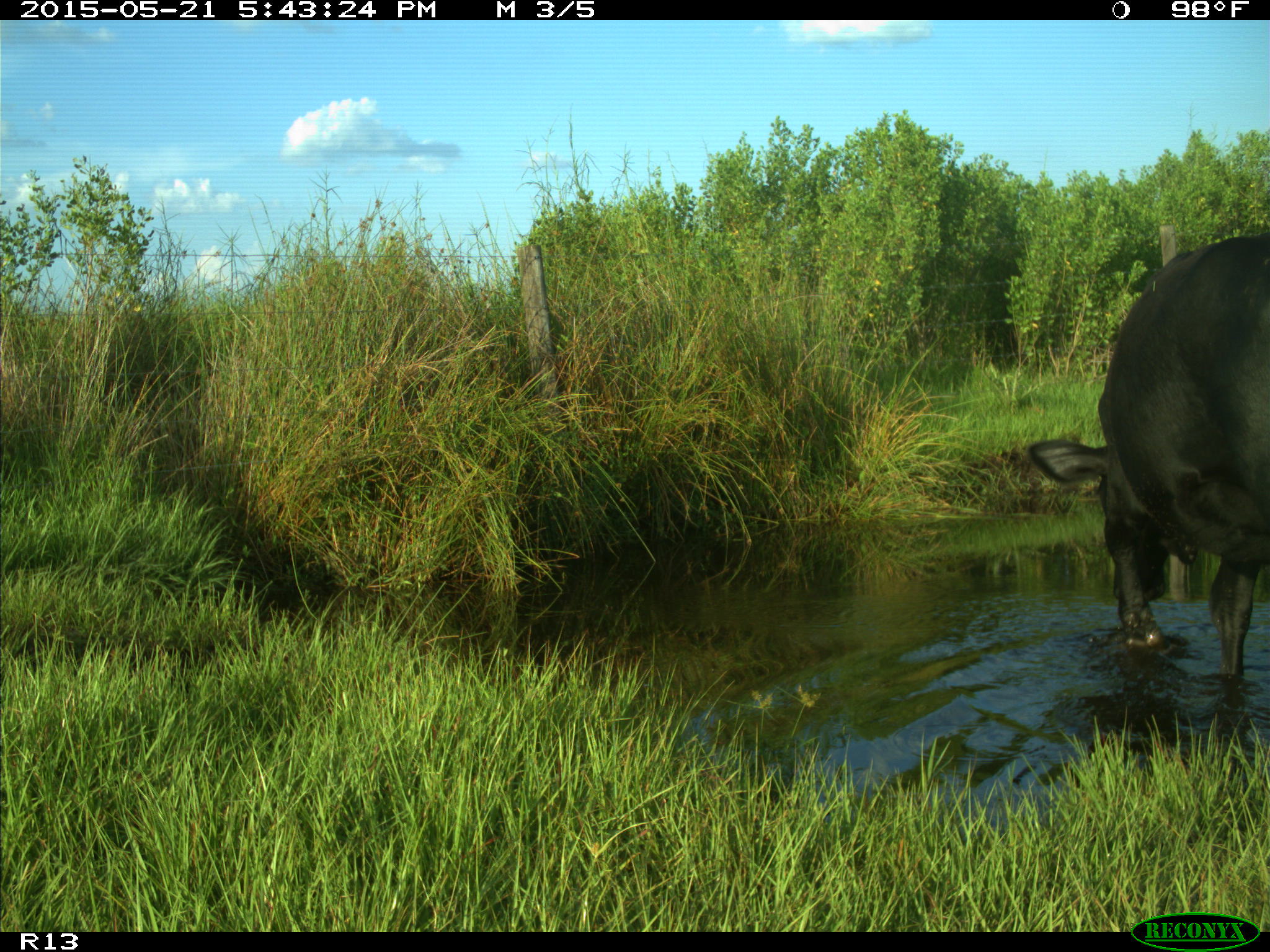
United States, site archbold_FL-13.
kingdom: Animalia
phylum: Chordata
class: Mammalia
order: Artiodactyla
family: Bovidae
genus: Bos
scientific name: Bos taurus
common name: domestic cow